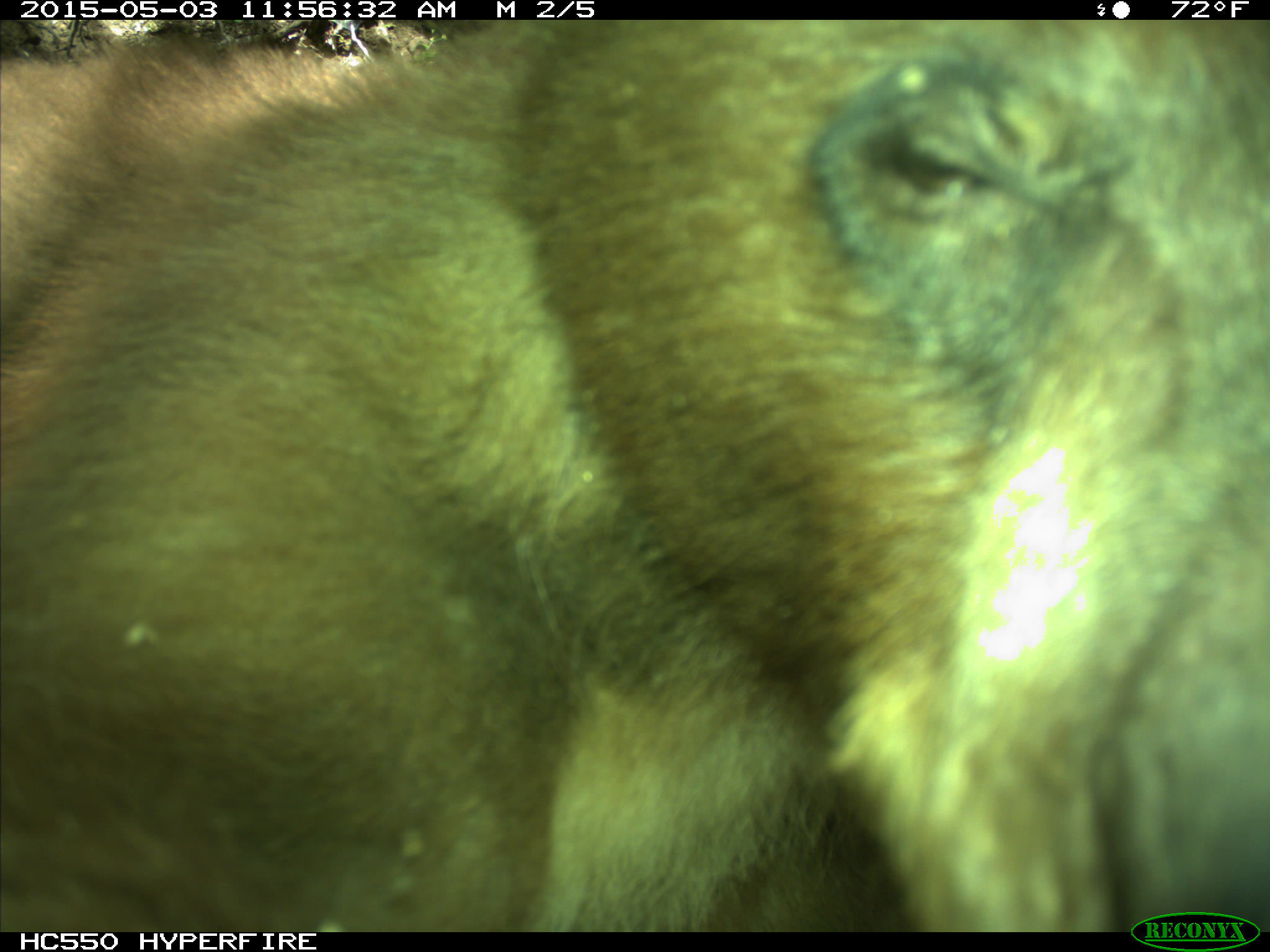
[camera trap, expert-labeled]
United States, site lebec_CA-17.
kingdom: Animalia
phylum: Chordata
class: Mammalia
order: Carnivora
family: Ursidae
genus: Ursus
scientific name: Ursus americanus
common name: american black bear